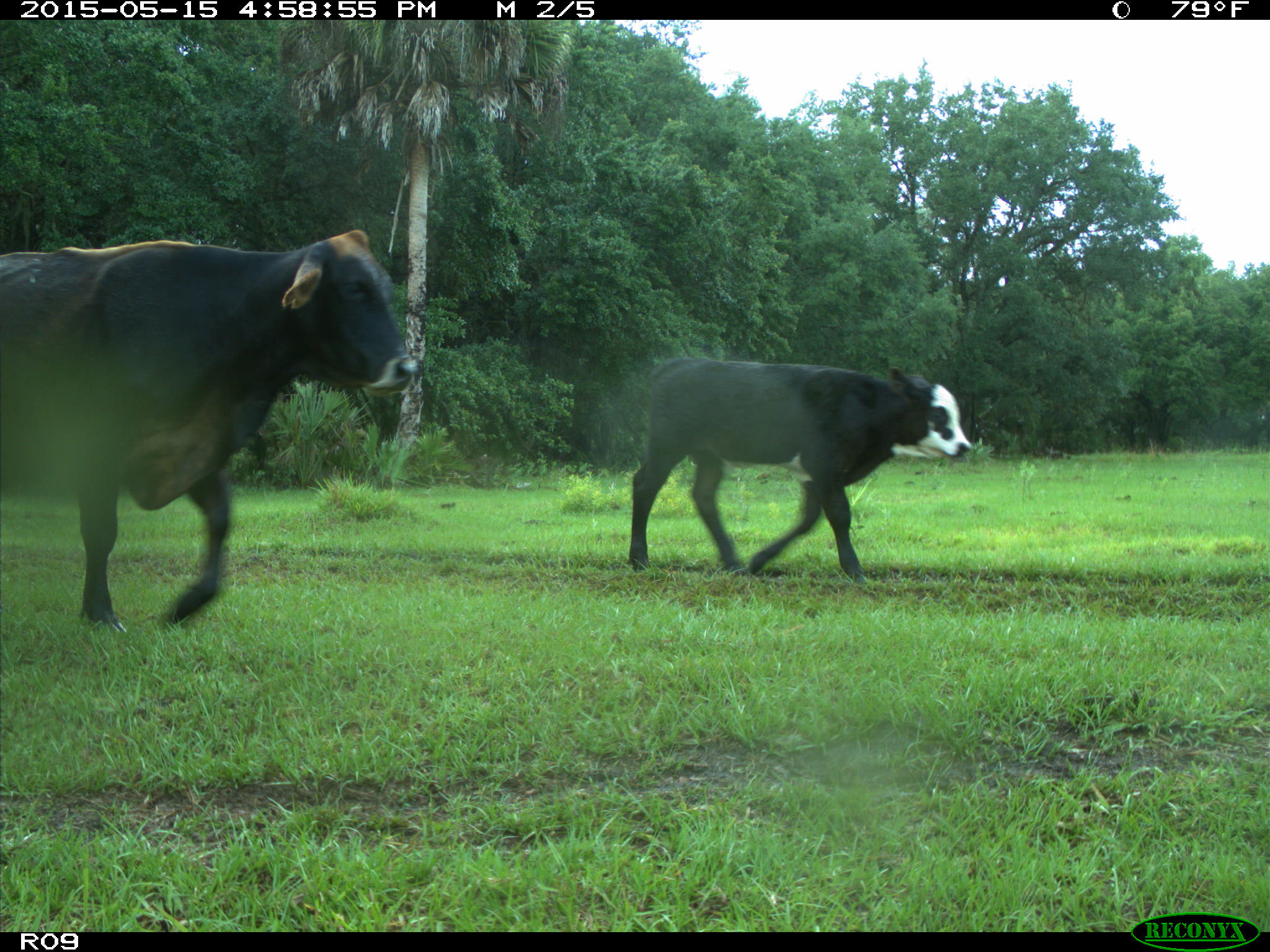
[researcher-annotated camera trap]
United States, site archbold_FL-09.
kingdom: Animalia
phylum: Chordata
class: Mammalia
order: Artiodactyla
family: Bovidae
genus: Bos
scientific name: Bos taurus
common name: domestic cow